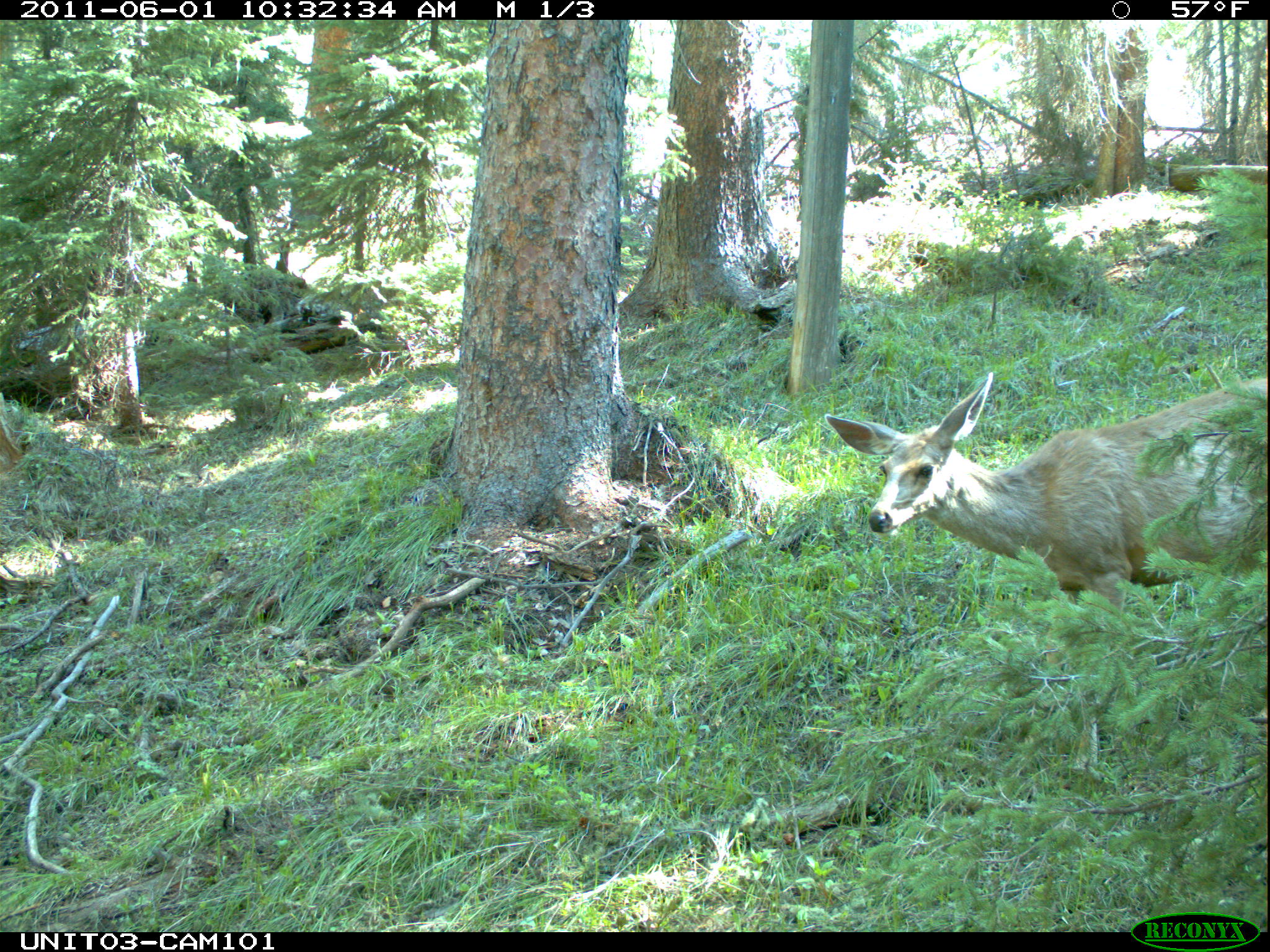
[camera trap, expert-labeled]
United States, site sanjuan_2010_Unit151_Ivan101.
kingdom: Animalia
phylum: Chordata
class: Mammalia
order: Artiodactyla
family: Cervidae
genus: Odocoileus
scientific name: Odocoileus hemionus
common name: mule deer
Odocoileus hemionus (mule deer).